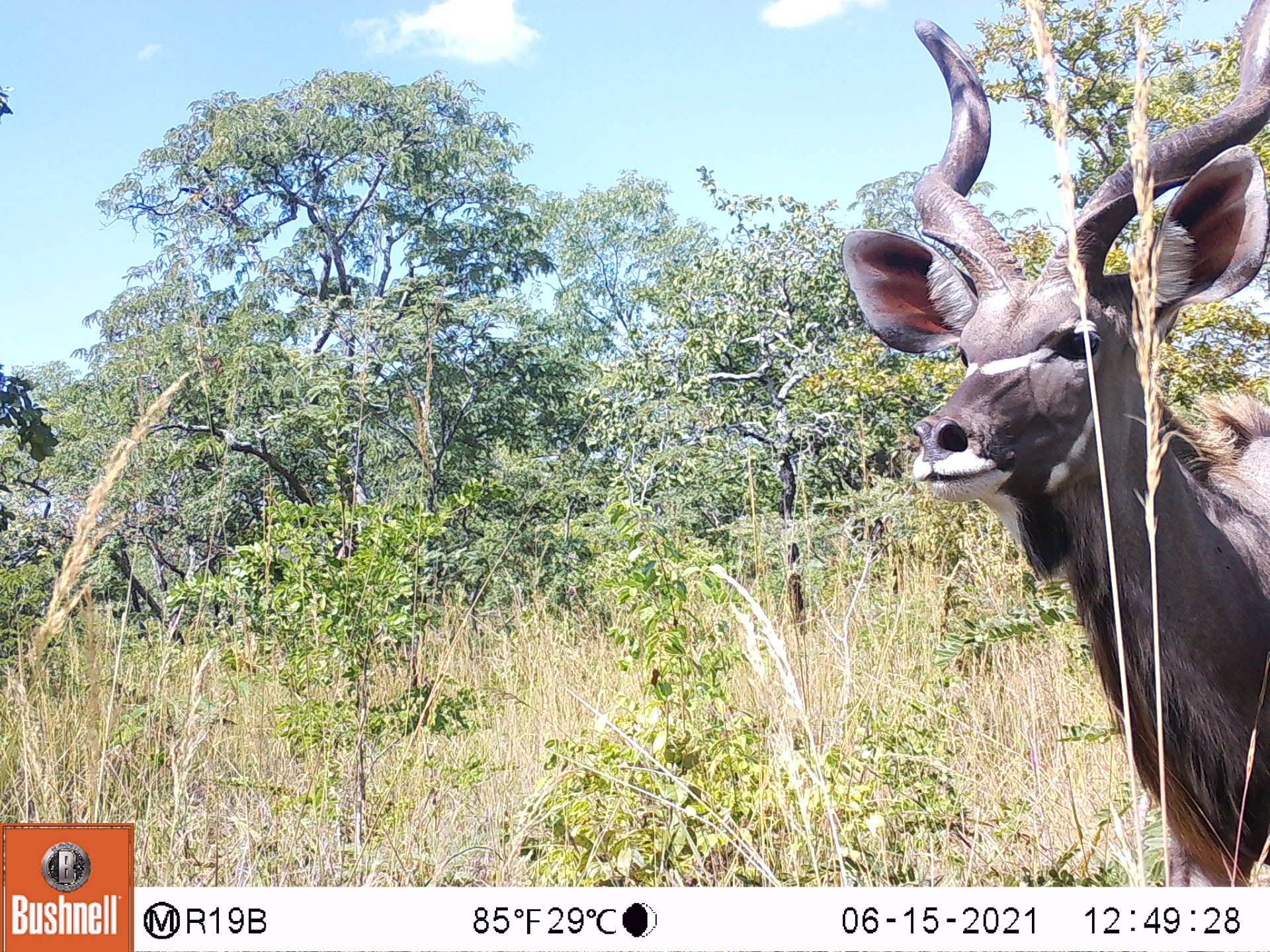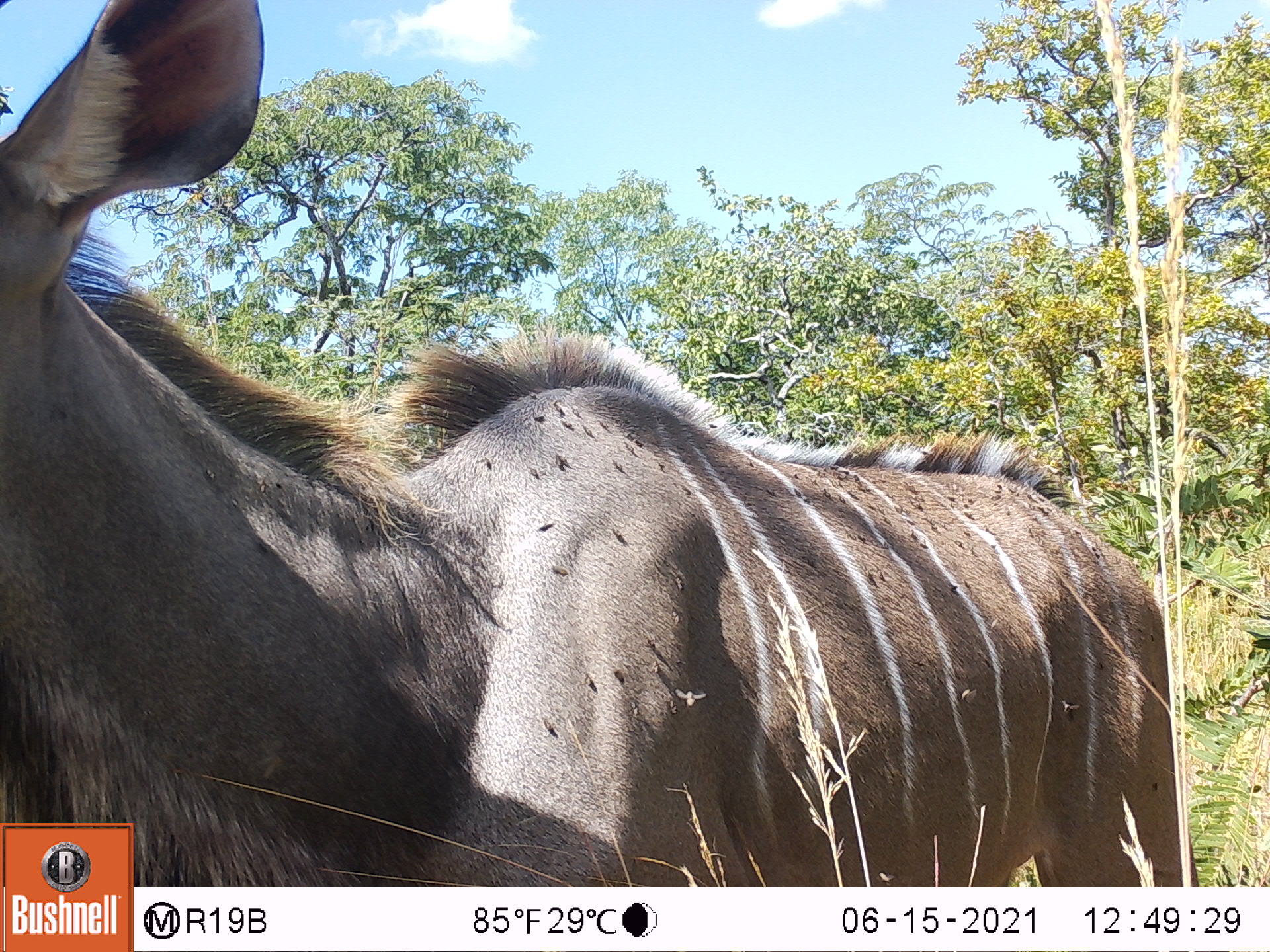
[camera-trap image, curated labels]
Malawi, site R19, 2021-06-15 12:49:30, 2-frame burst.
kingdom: Animalia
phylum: Chordata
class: Mammalia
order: Artiodactyla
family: Bovidae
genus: Tragelaphus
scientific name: Tragelaphus strepsiceros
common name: greater kudu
Greater kudu (Tragelaphus strepsiceros), count 1.